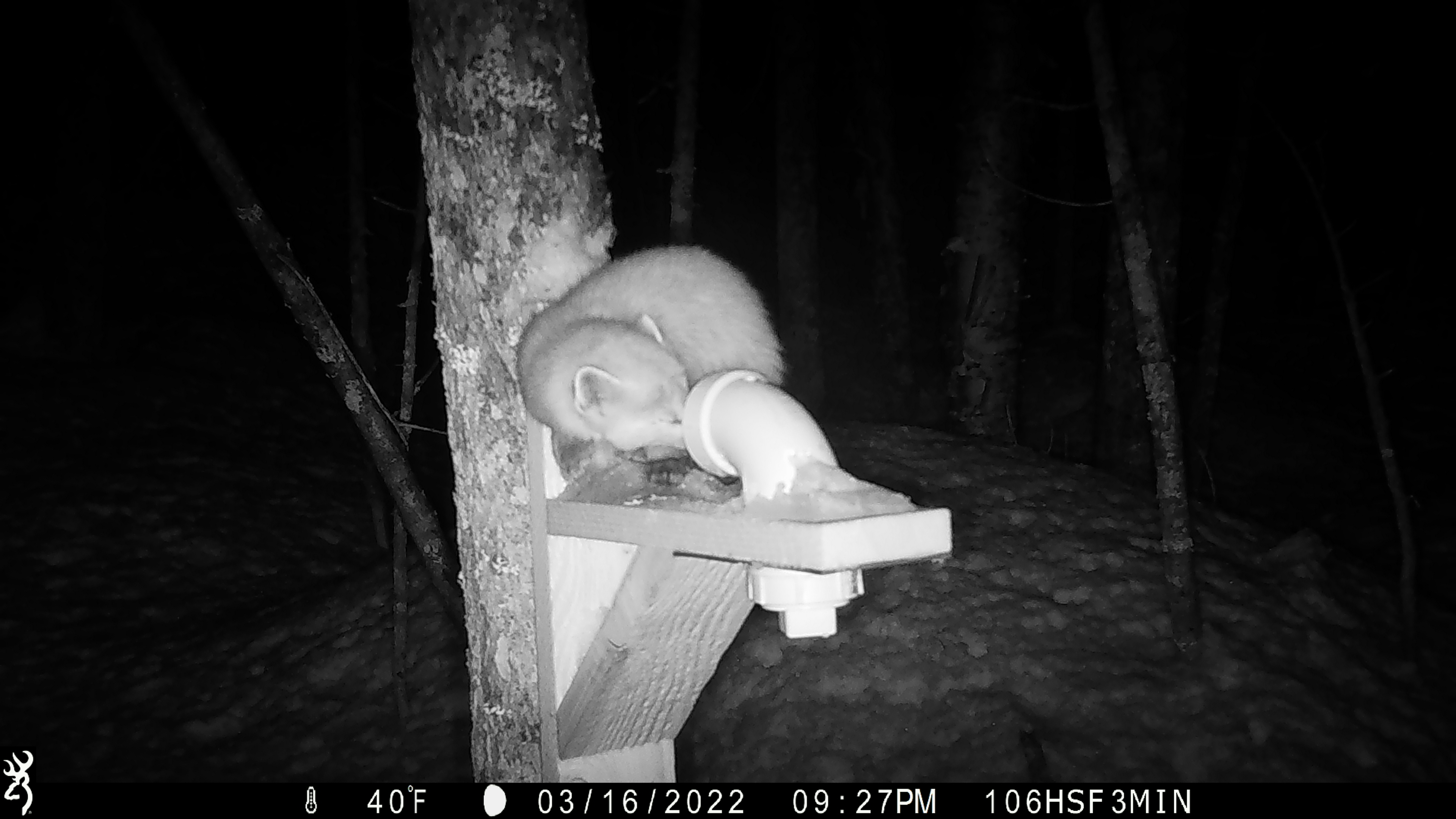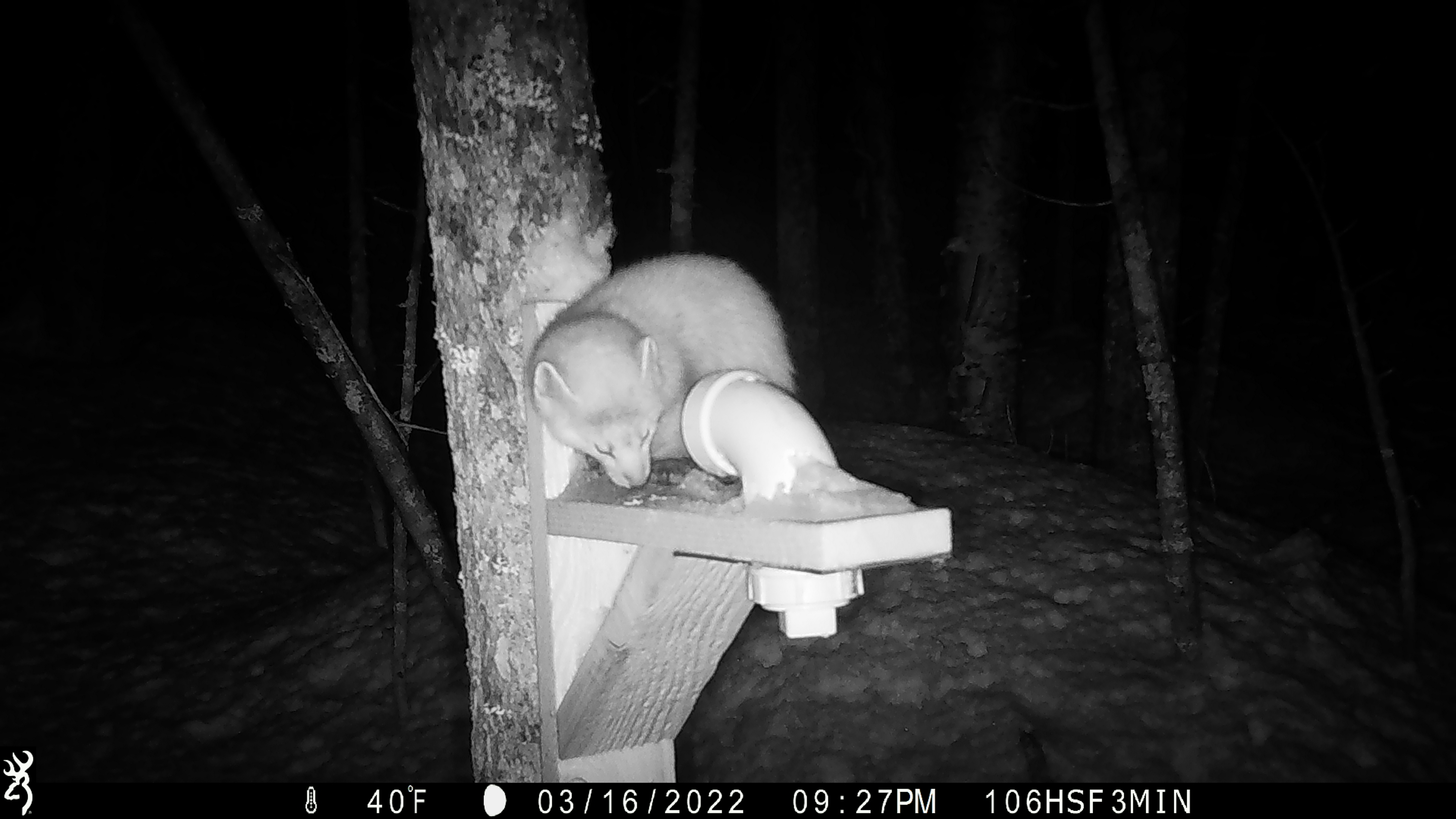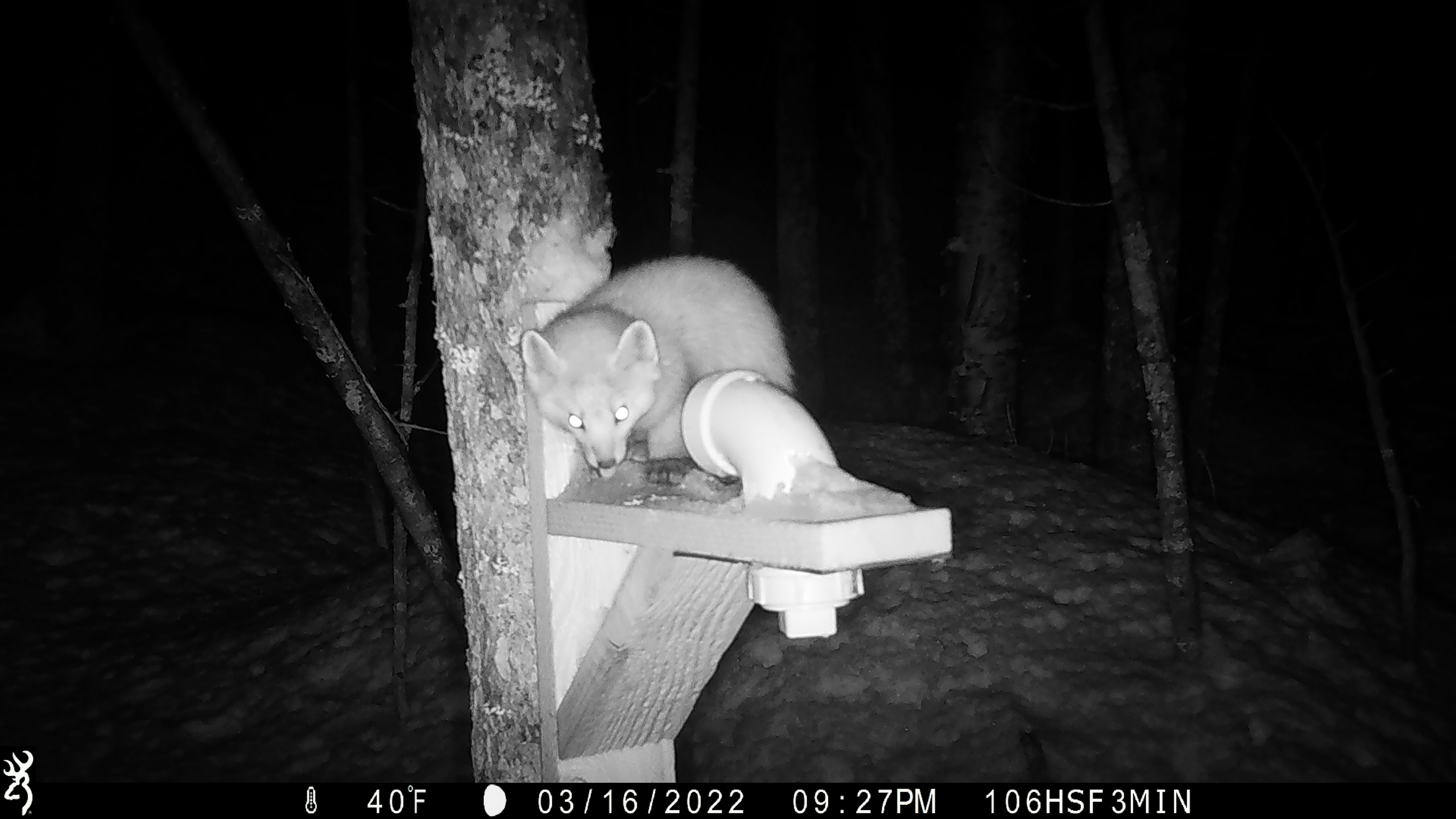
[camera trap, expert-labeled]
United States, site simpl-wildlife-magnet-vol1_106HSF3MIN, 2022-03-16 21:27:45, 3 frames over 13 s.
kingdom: Animalia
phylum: Chordata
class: Mammalia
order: Carnivora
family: Mustelidae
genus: Martes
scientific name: Martes americana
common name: american marten